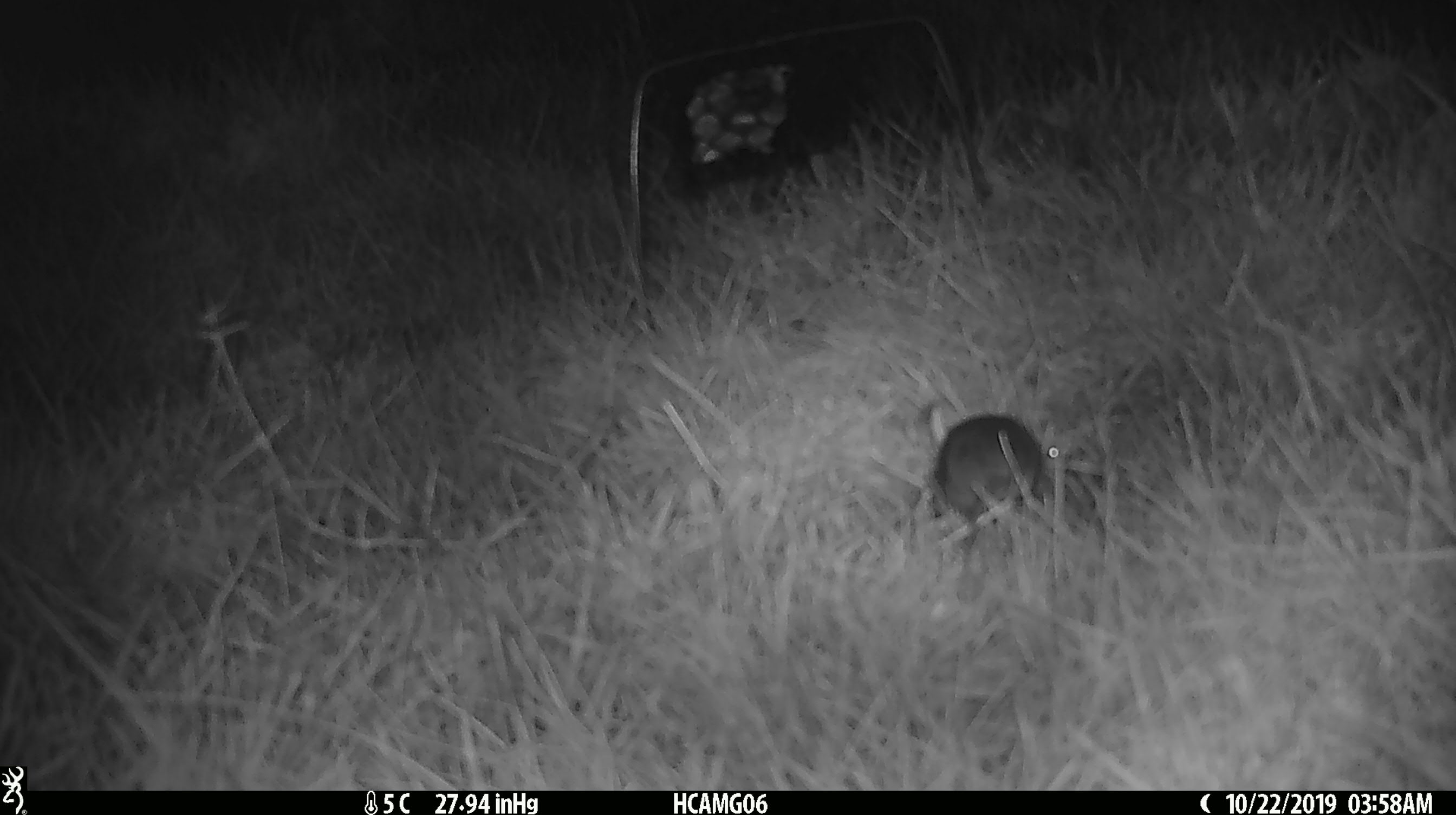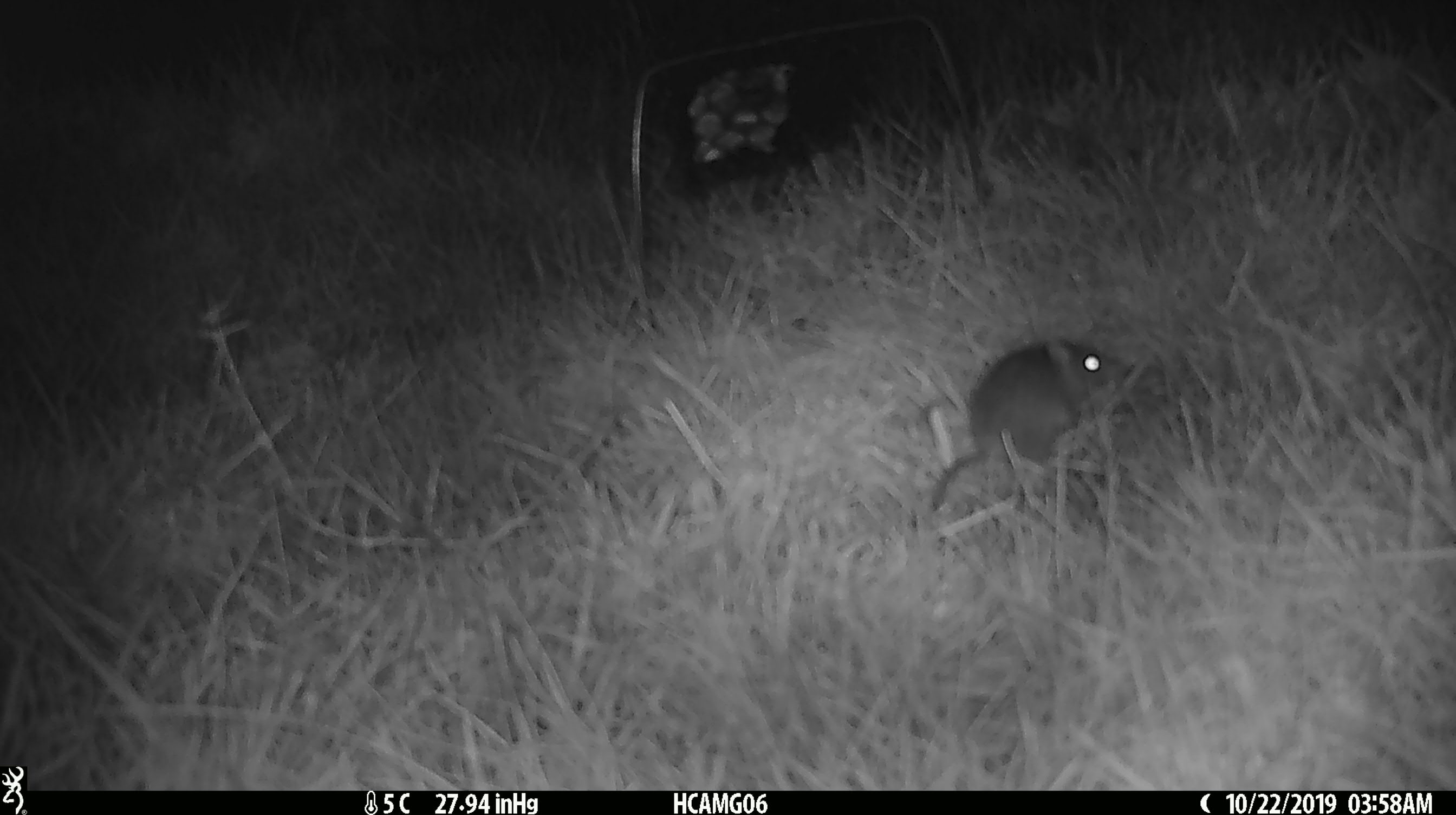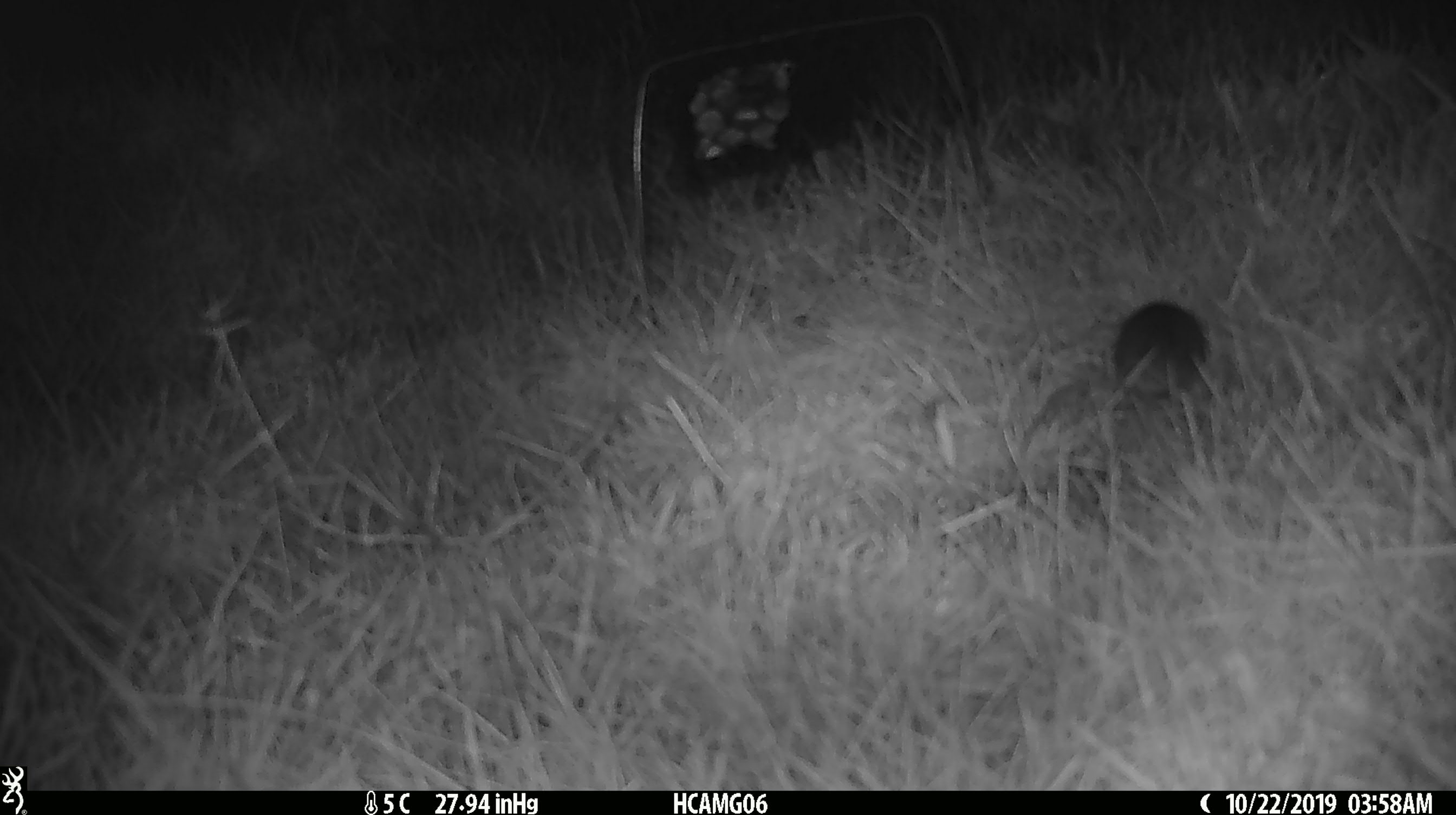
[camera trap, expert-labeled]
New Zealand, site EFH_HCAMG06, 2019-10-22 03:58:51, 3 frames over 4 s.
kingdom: Animalia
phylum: Chordata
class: Mammalia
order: Rodentia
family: Muridae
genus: Mus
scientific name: Mus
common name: mouse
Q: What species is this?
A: Mouse (Mus).